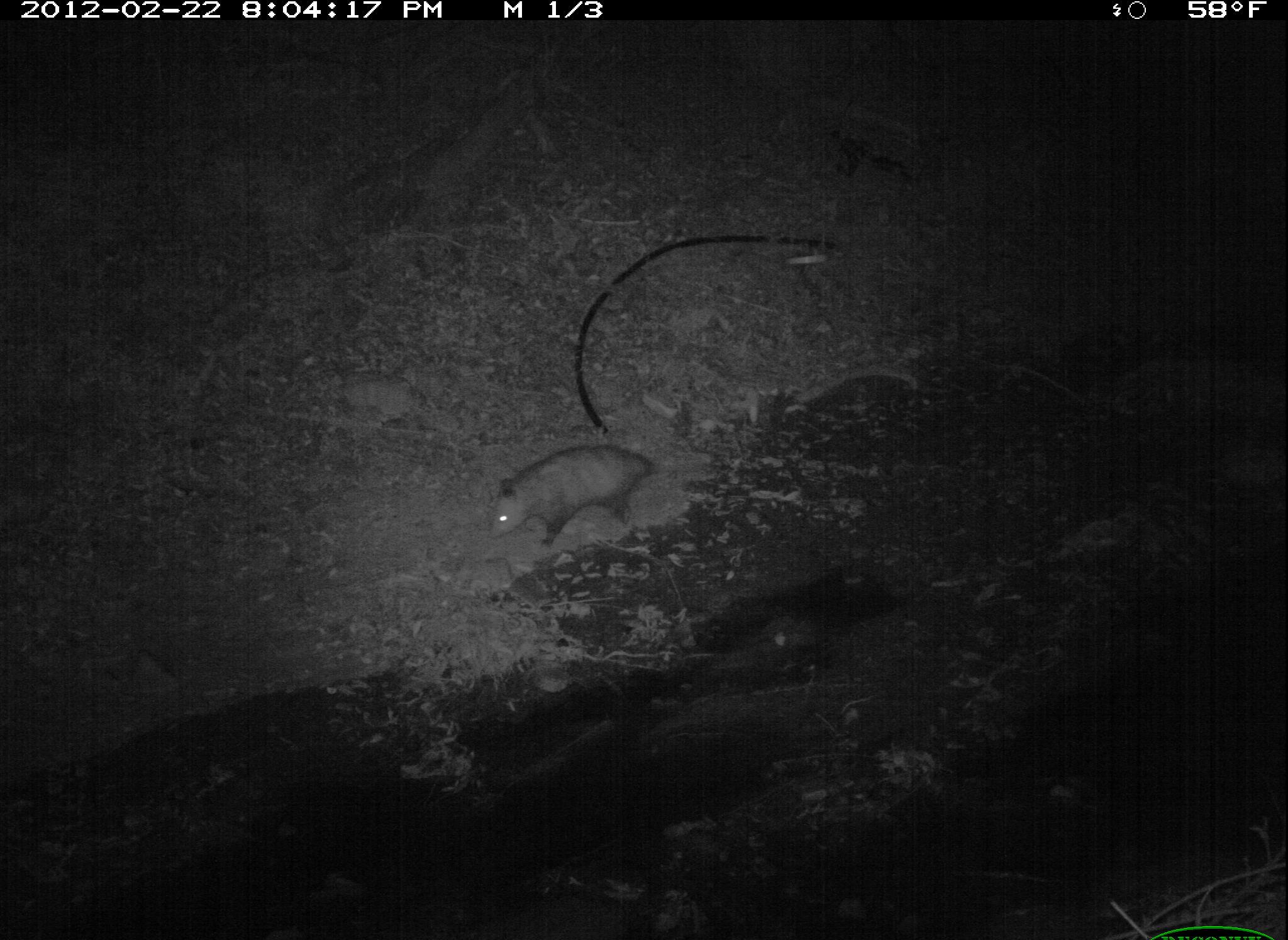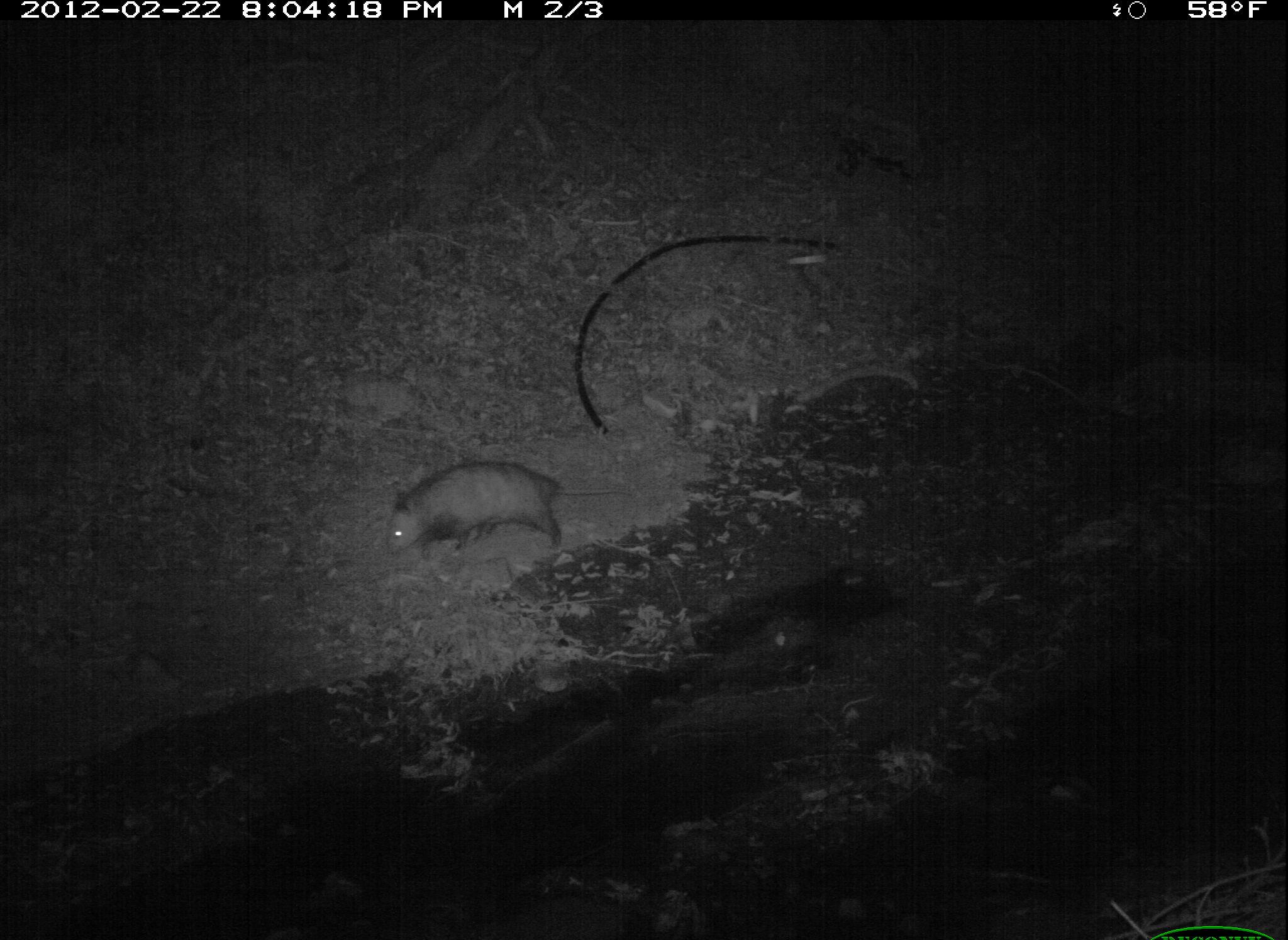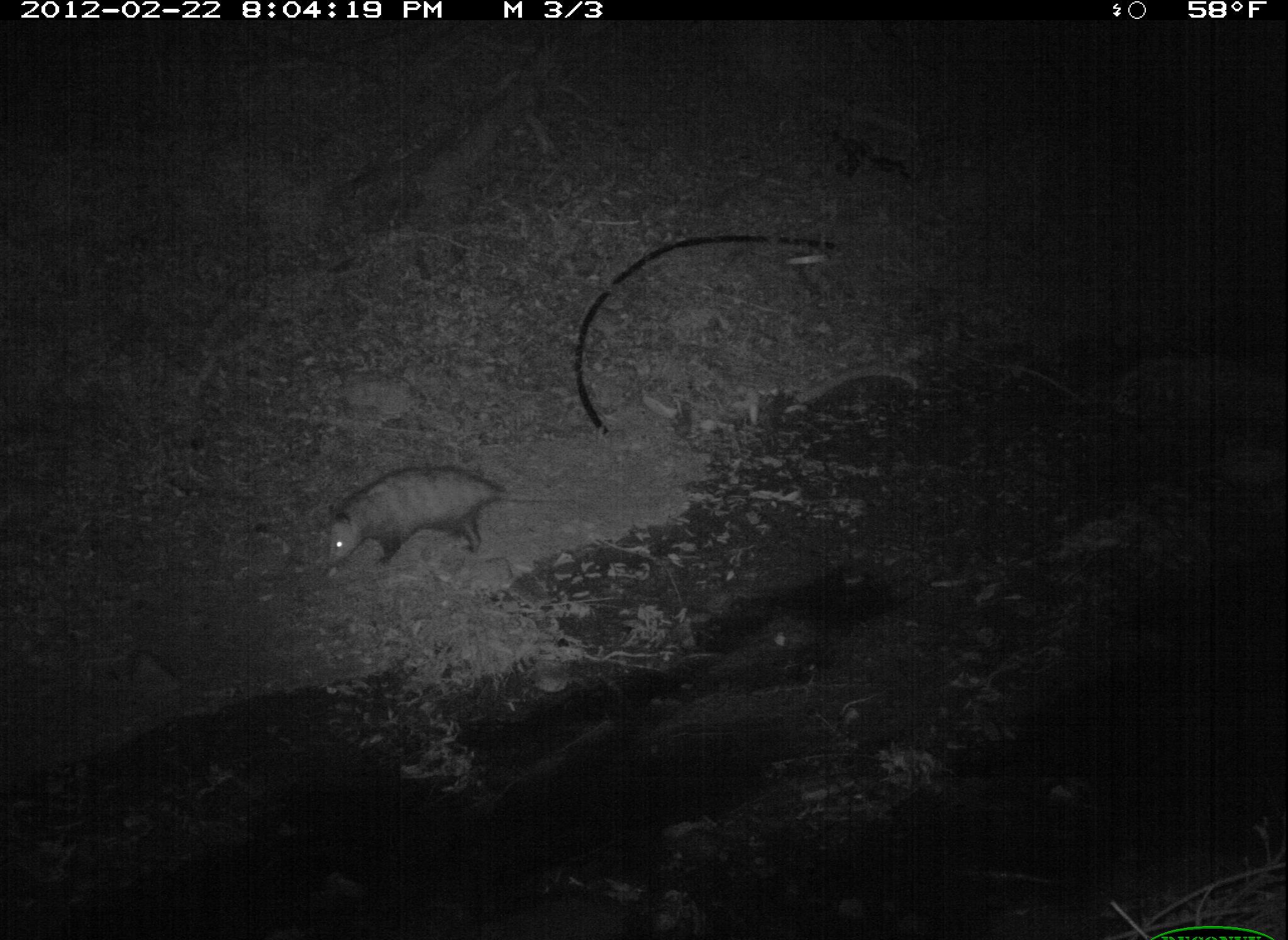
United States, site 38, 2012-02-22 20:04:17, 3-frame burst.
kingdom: Animalia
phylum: Chordata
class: Mammalia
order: Didelphimorphia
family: Didelphidae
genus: Didelphis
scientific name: Didelphis virginiana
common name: virginia opossum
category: opossum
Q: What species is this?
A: Opossum (virginia opossum) (Didelphis virginiana).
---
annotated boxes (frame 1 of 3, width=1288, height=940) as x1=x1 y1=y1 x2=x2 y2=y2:
opossum: x1=481 y1=437 x2=707 y2=552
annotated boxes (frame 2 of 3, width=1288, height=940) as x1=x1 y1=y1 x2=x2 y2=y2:
opossum: x1=357 y1=428 x2=588 y2=580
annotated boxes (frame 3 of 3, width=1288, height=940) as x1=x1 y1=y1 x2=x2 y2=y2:
opossum: x1=317 y1=464 x2=601 y2=578